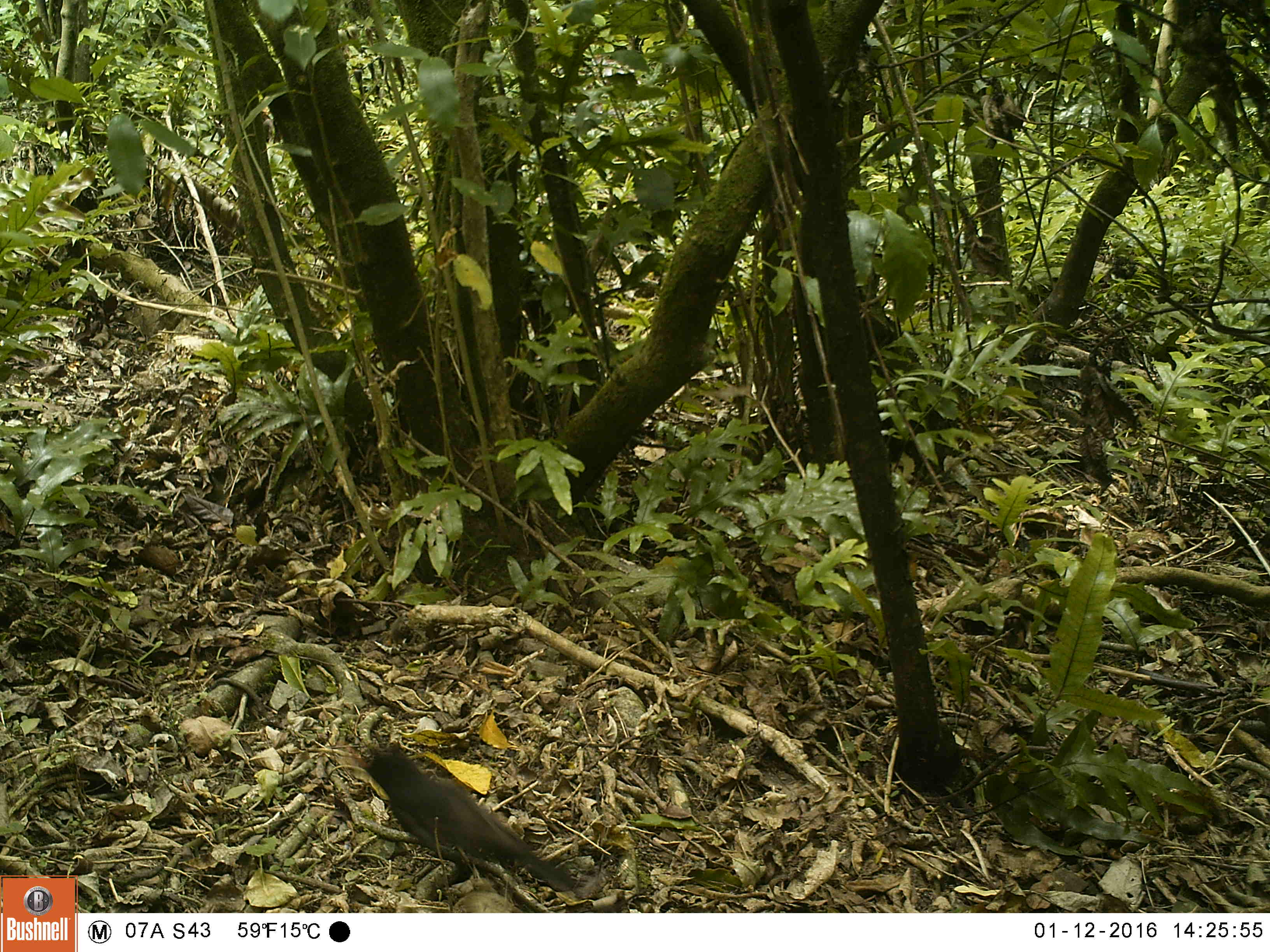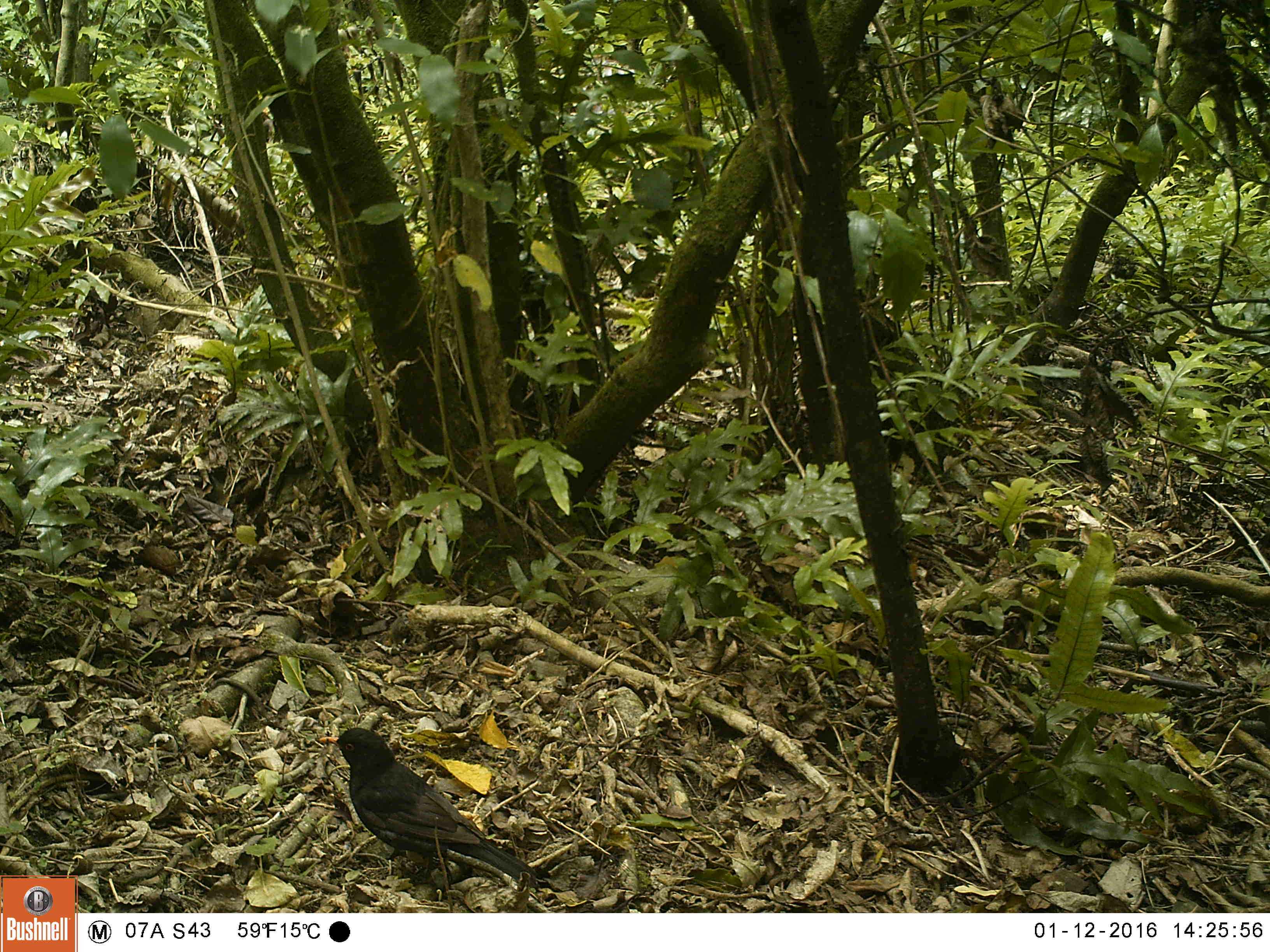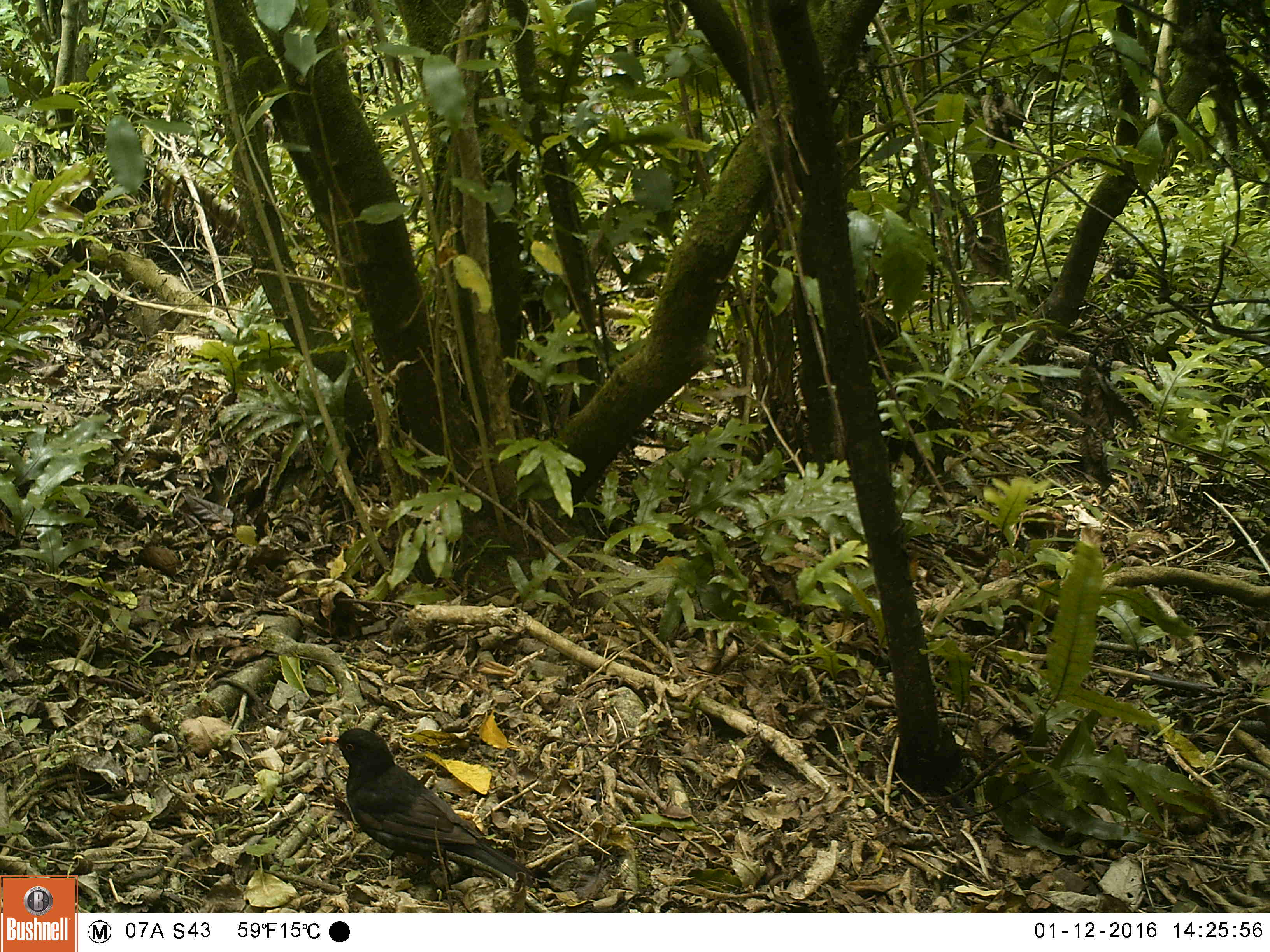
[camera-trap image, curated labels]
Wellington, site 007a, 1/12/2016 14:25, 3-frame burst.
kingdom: Animalia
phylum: Chordata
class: Aves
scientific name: Aves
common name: bird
Bird (Aves).